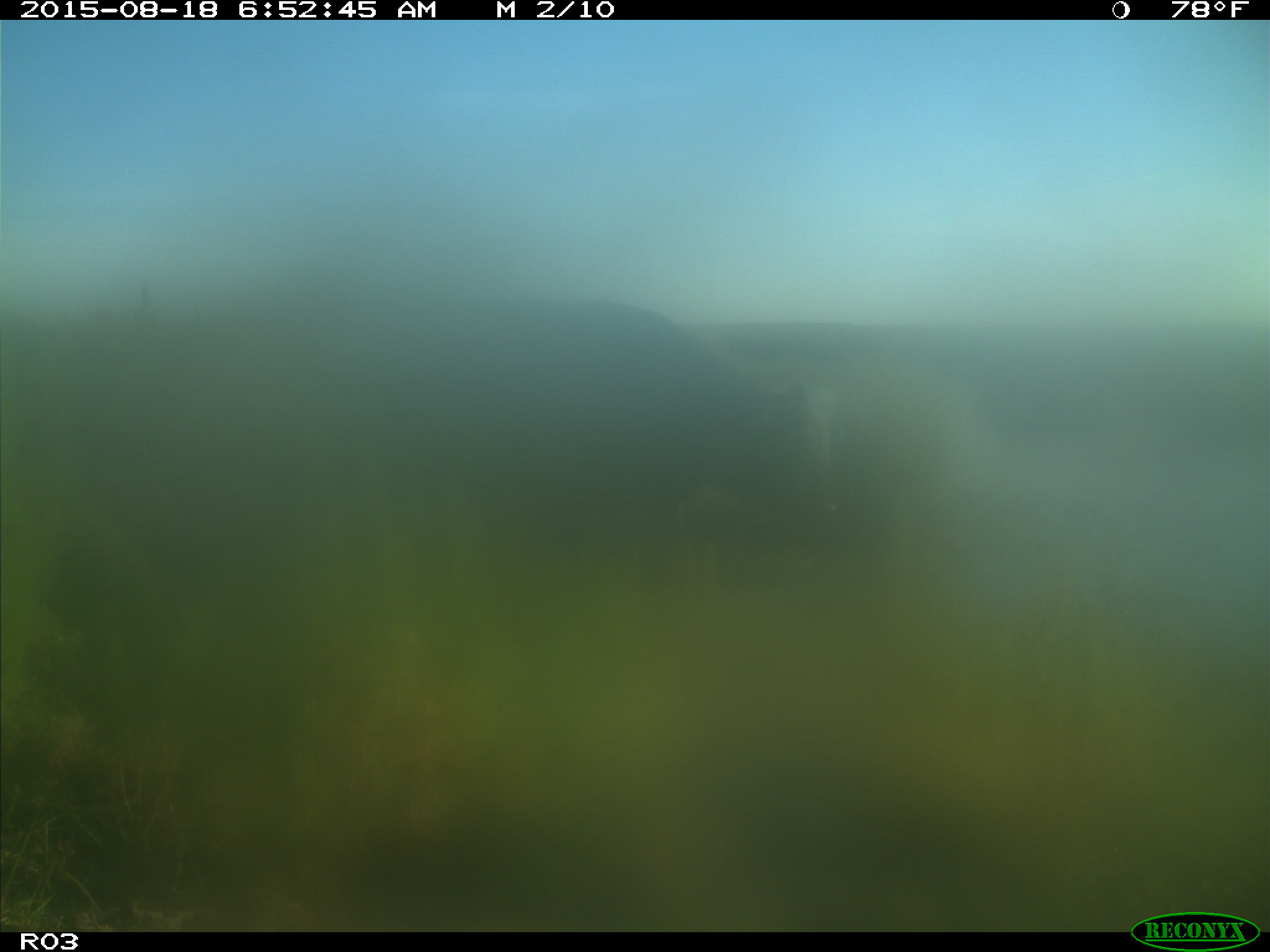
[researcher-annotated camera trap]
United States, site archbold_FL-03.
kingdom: Animalia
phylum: Chordata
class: Mammalia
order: Artiodactyla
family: Bovidae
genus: Bos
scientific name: Bos taurus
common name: domestic cow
Bos taurus (domestic cow).